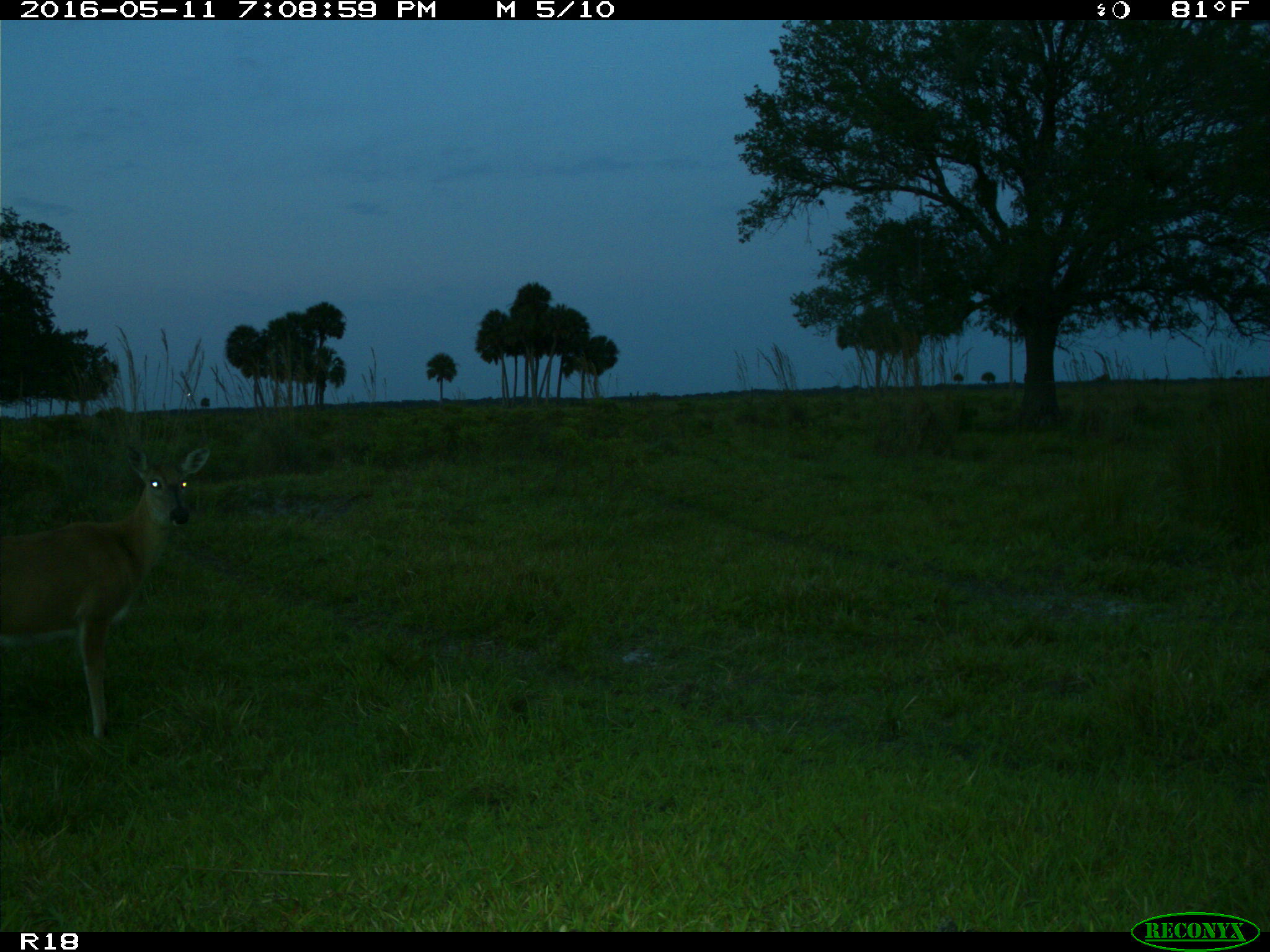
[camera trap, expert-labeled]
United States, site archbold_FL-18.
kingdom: Animalia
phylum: Chordata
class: Mammalia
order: Artiodactyla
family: Cervidae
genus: Odocoileus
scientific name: Odocoileus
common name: deer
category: unidentified deer